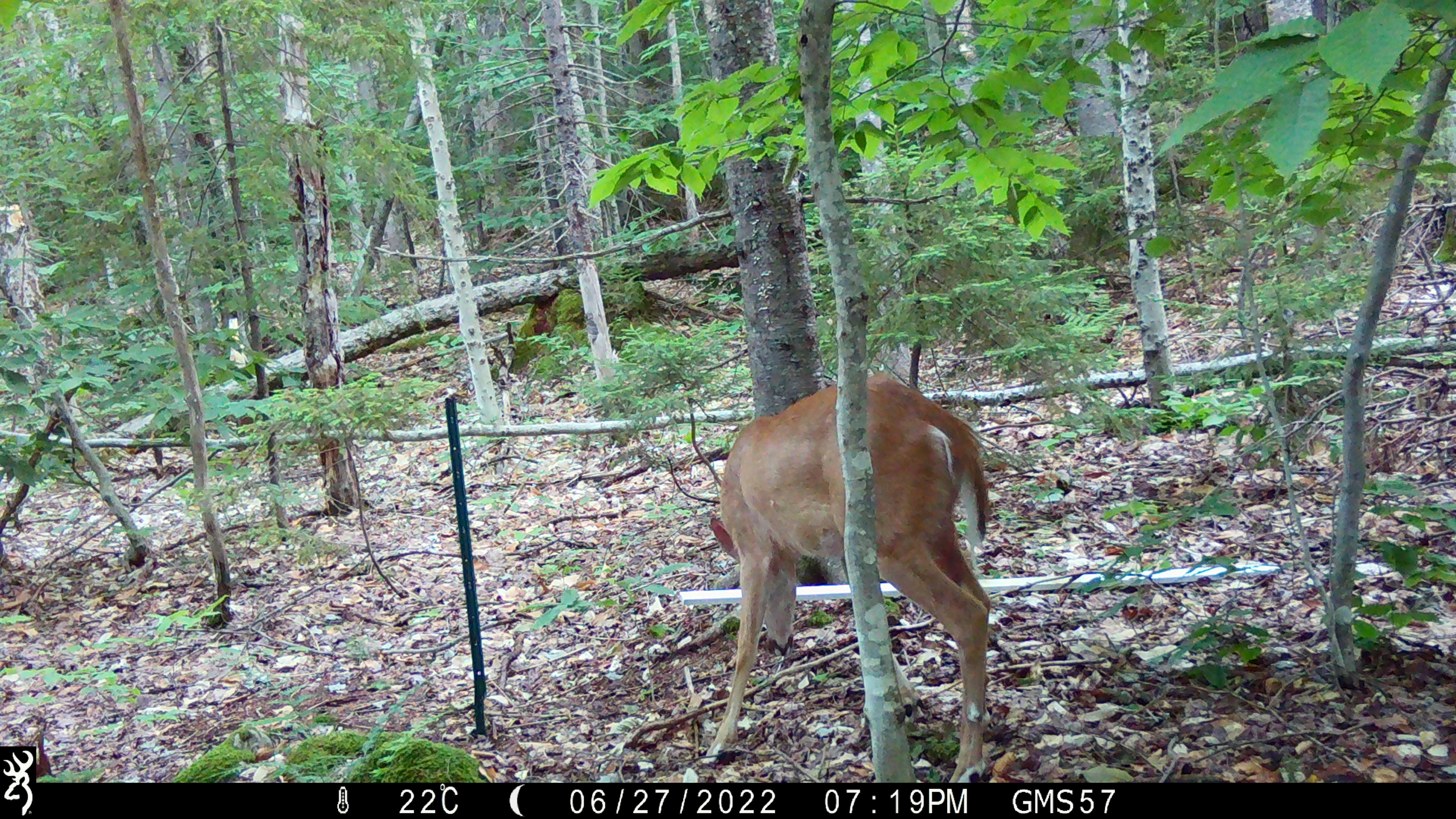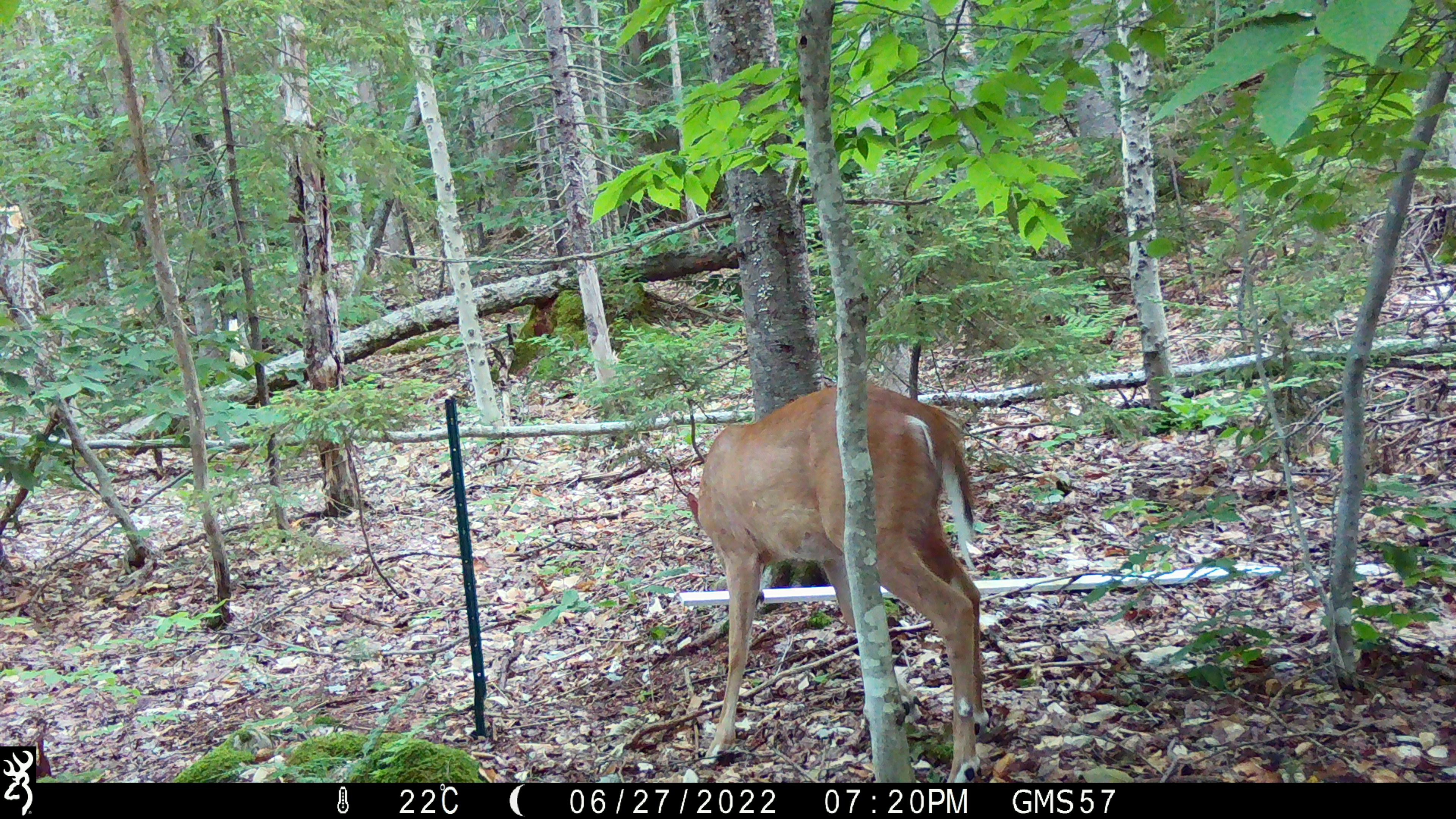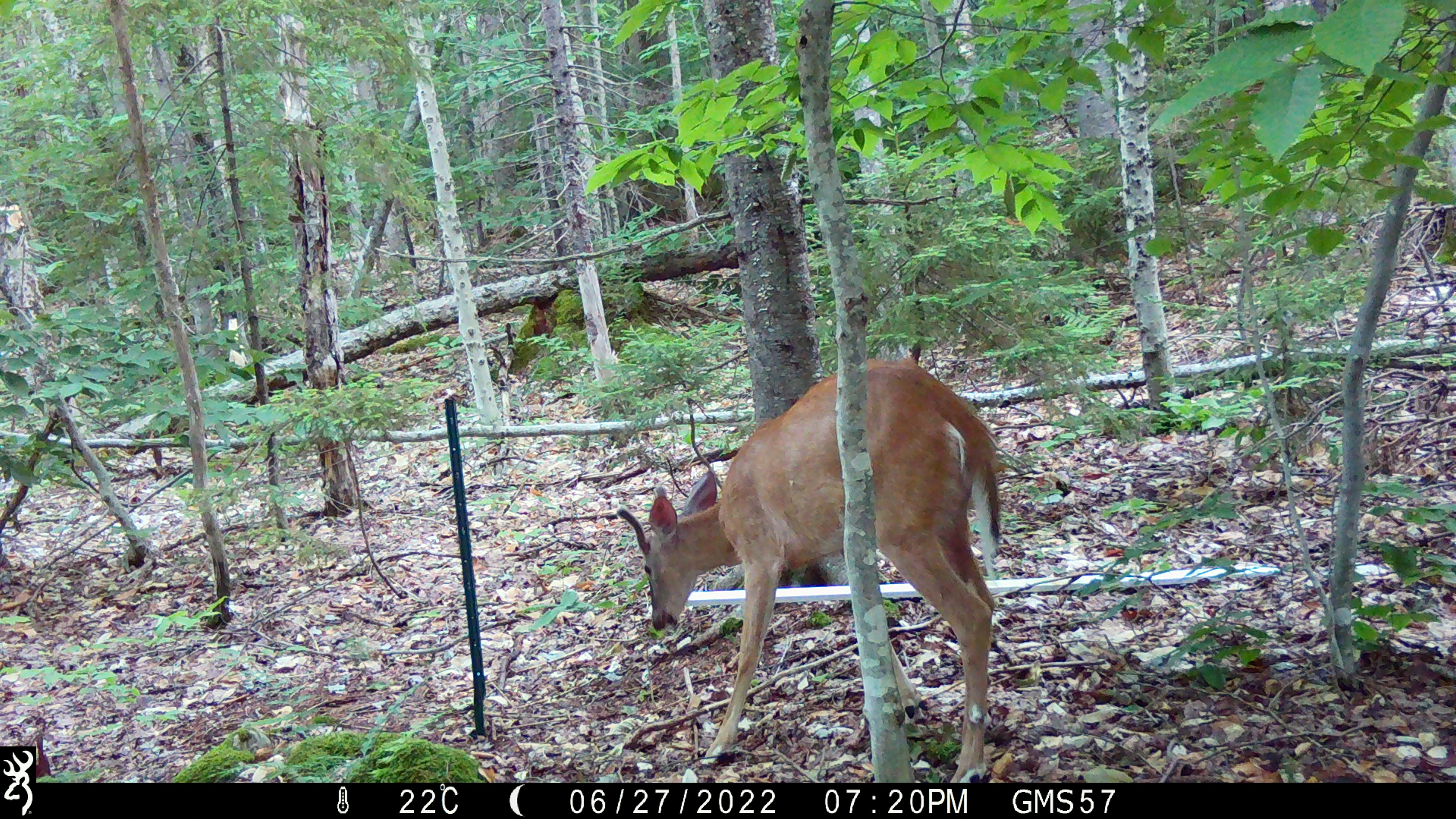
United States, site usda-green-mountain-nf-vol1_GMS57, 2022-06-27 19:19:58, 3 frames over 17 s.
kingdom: Animalia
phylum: Chordata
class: Mammalia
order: Artiodactyla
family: Cervidae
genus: Odocoileus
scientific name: Odocoileus virginianus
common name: white-tailed deer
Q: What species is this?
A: White-tailed deer (Odocoileus virginianus).